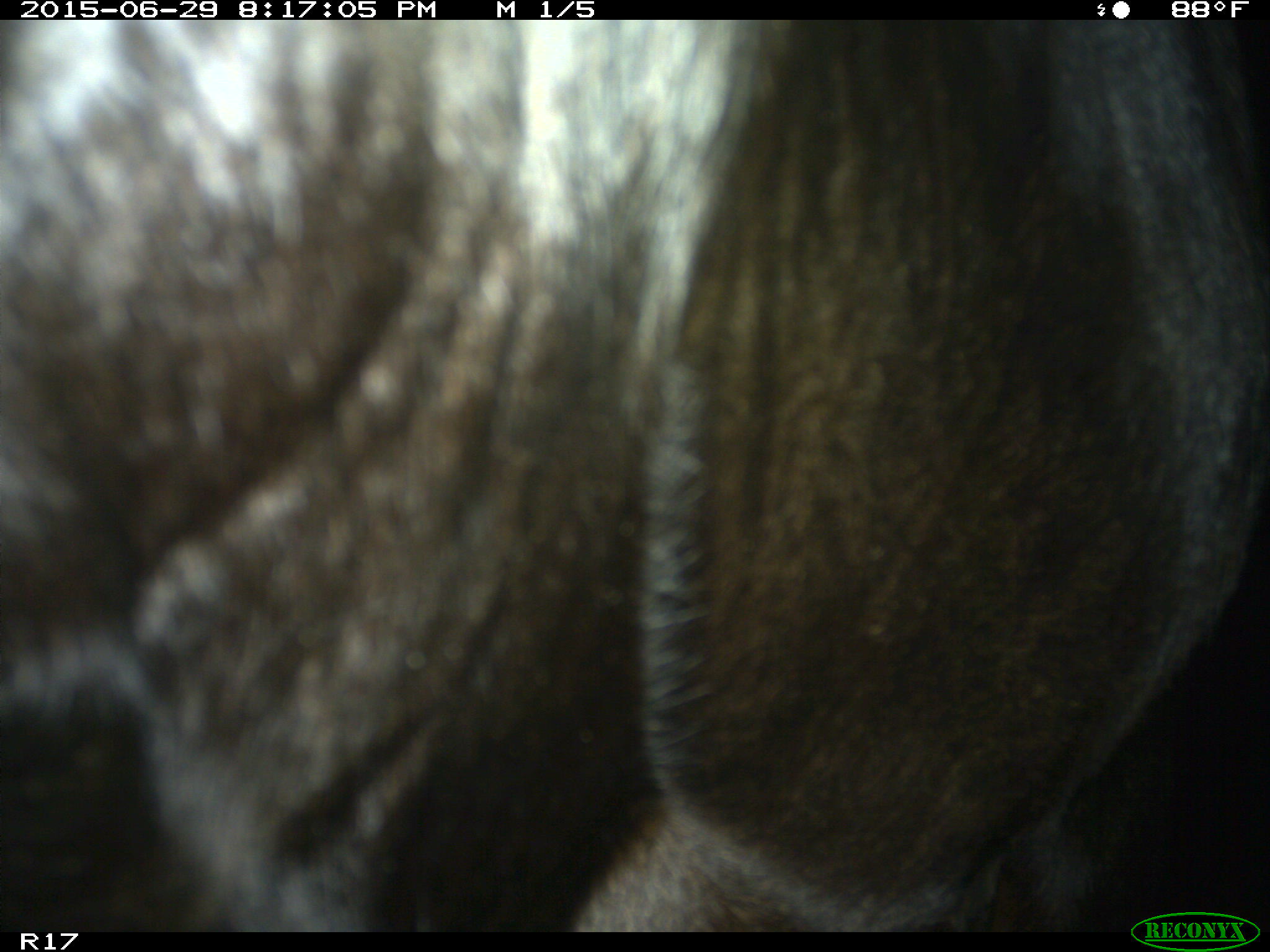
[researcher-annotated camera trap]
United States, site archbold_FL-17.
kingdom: Animalia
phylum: Chordata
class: Mammalia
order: Artiodactyla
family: Bovidae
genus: Bos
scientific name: Bos taurus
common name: domestic cow